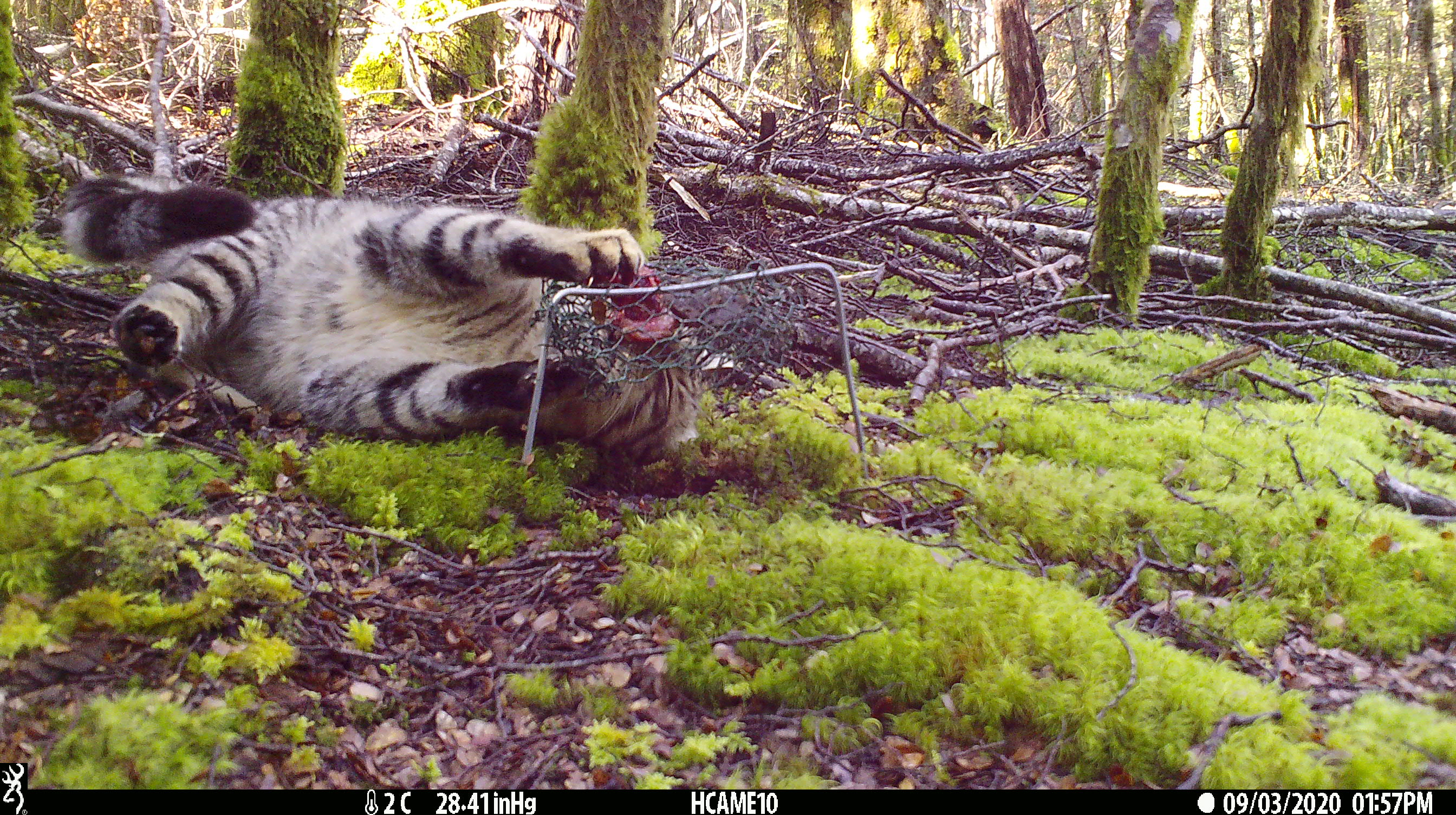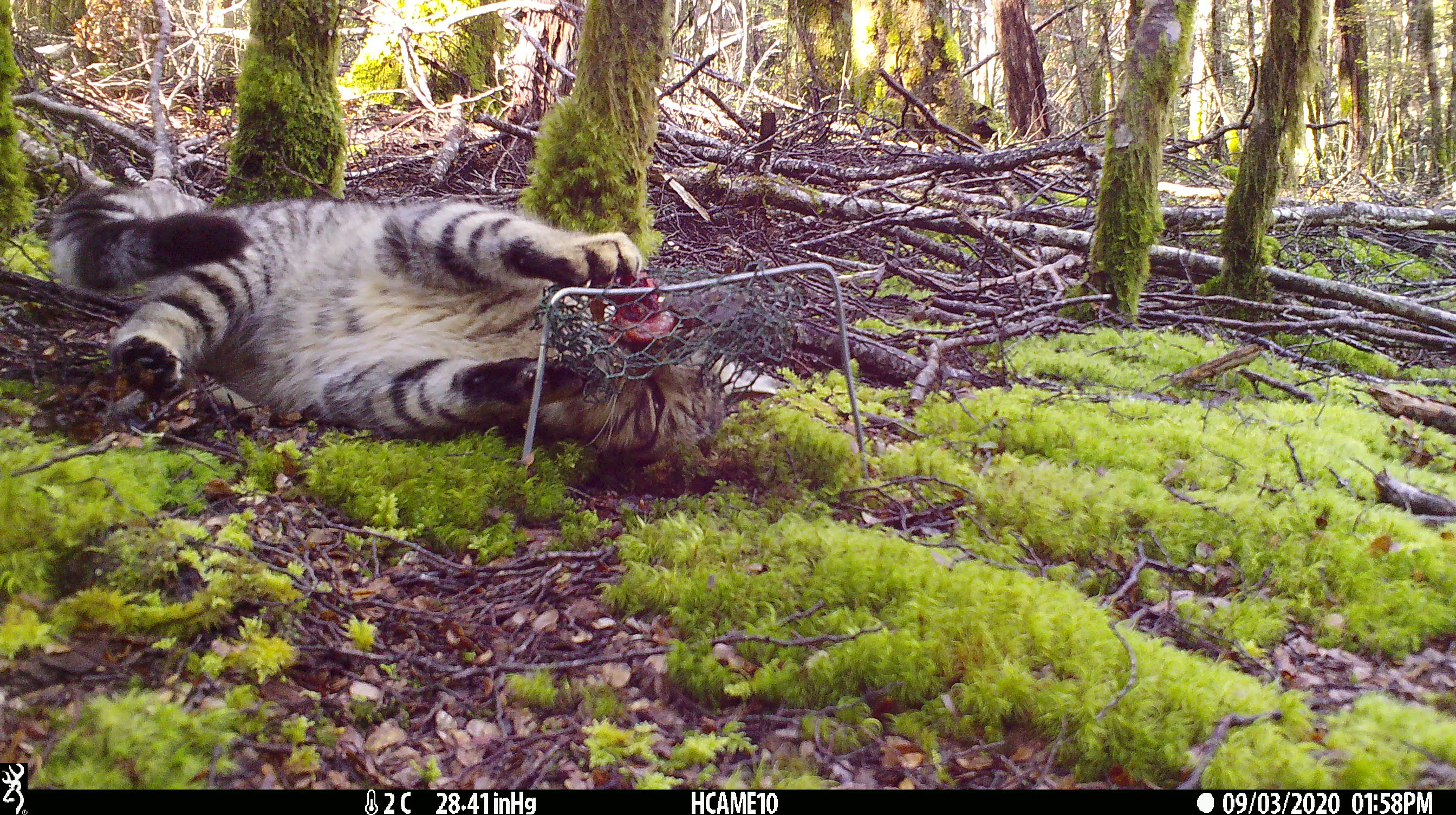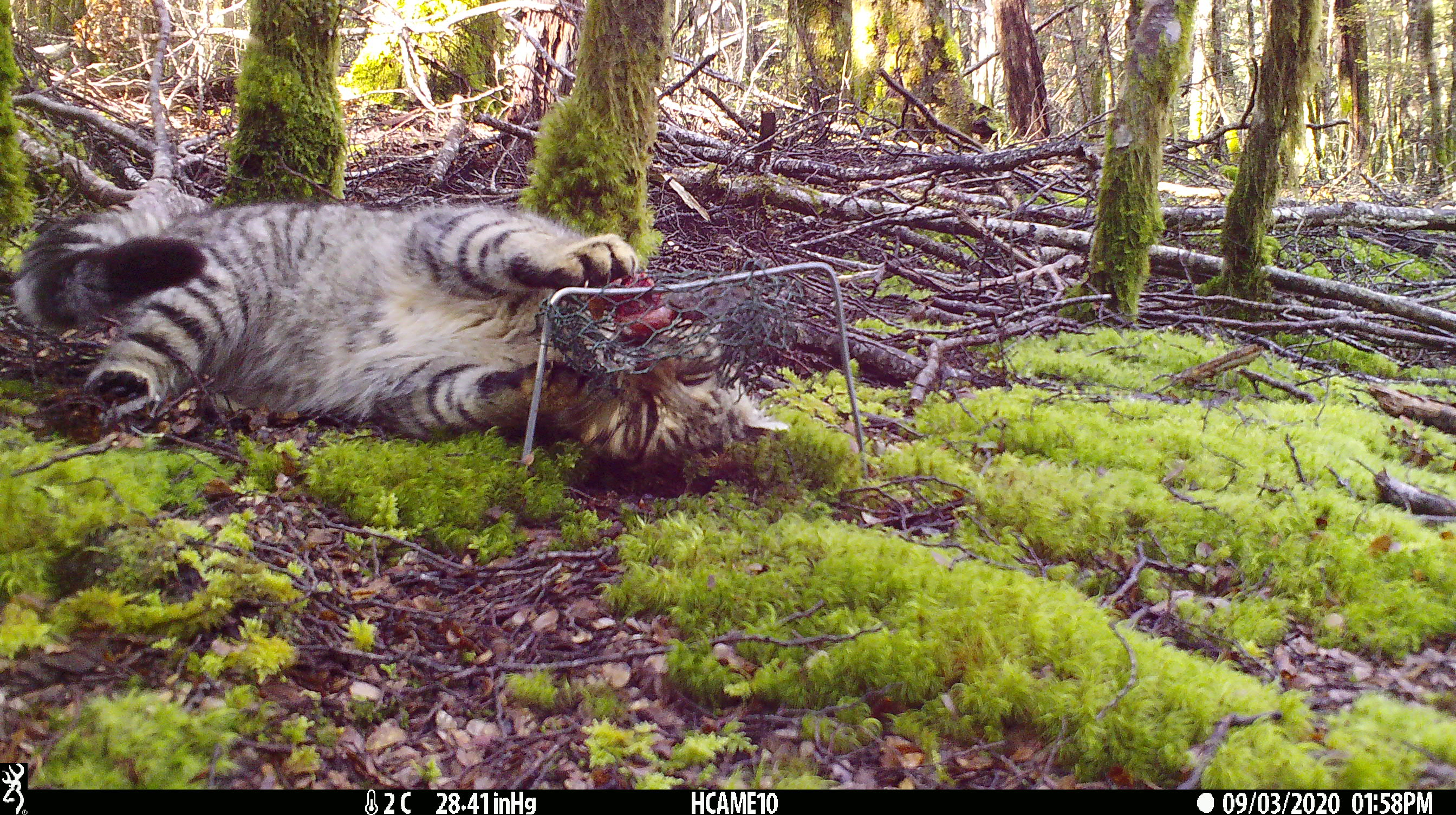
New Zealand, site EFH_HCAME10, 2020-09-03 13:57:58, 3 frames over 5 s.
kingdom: Animalia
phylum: Chordata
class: Mammalia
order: Carnivora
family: Felidae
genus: Felis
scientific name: Felis catus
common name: domestic cat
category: cat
Cat (domestic cat) (Felis catus).